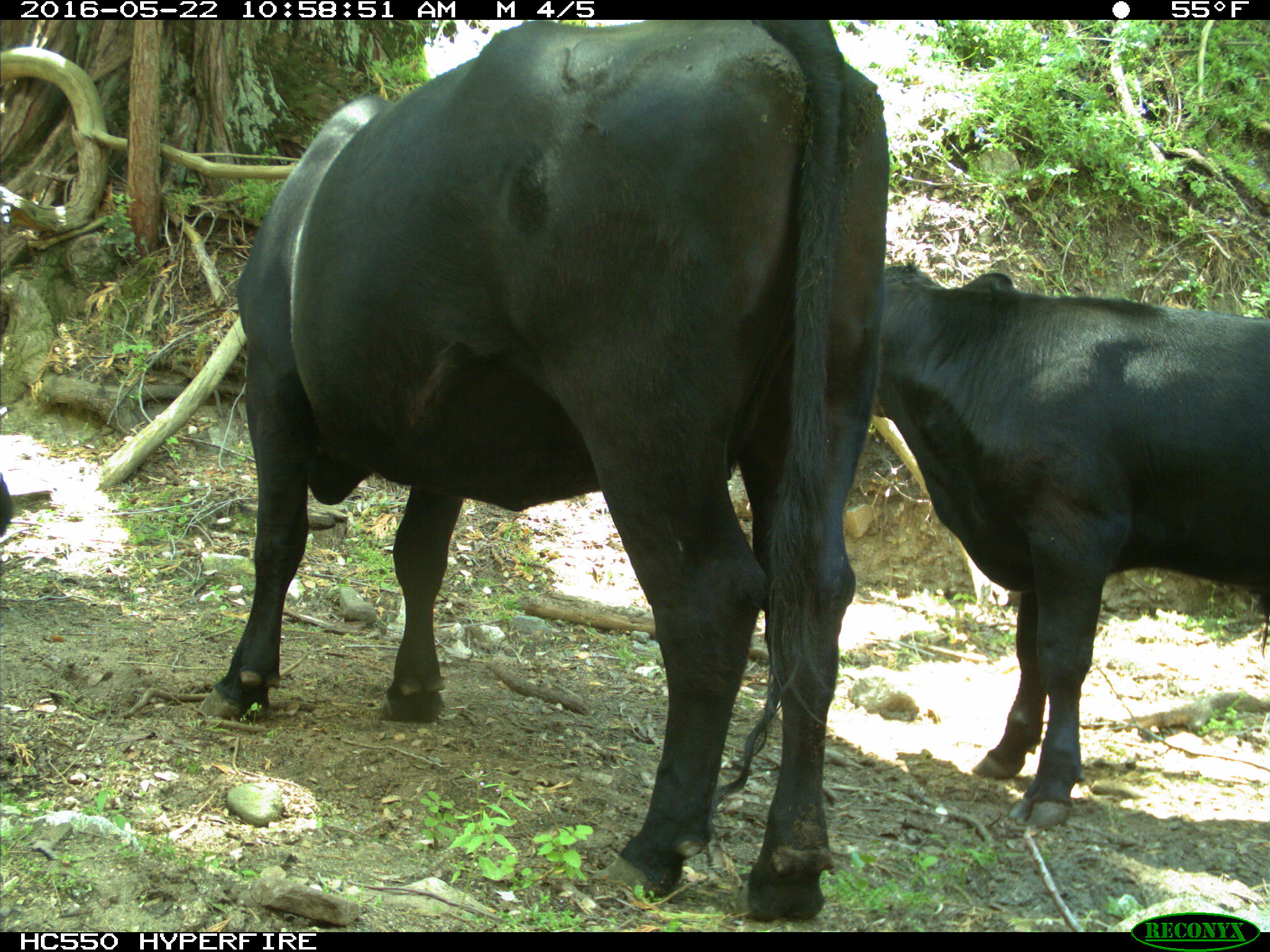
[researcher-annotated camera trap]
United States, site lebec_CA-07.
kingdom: Animalia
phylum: Chordata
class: Mammalia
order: Artiodactyla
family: Bovidae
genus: Bos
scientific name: Bos taurus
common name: domestic cow